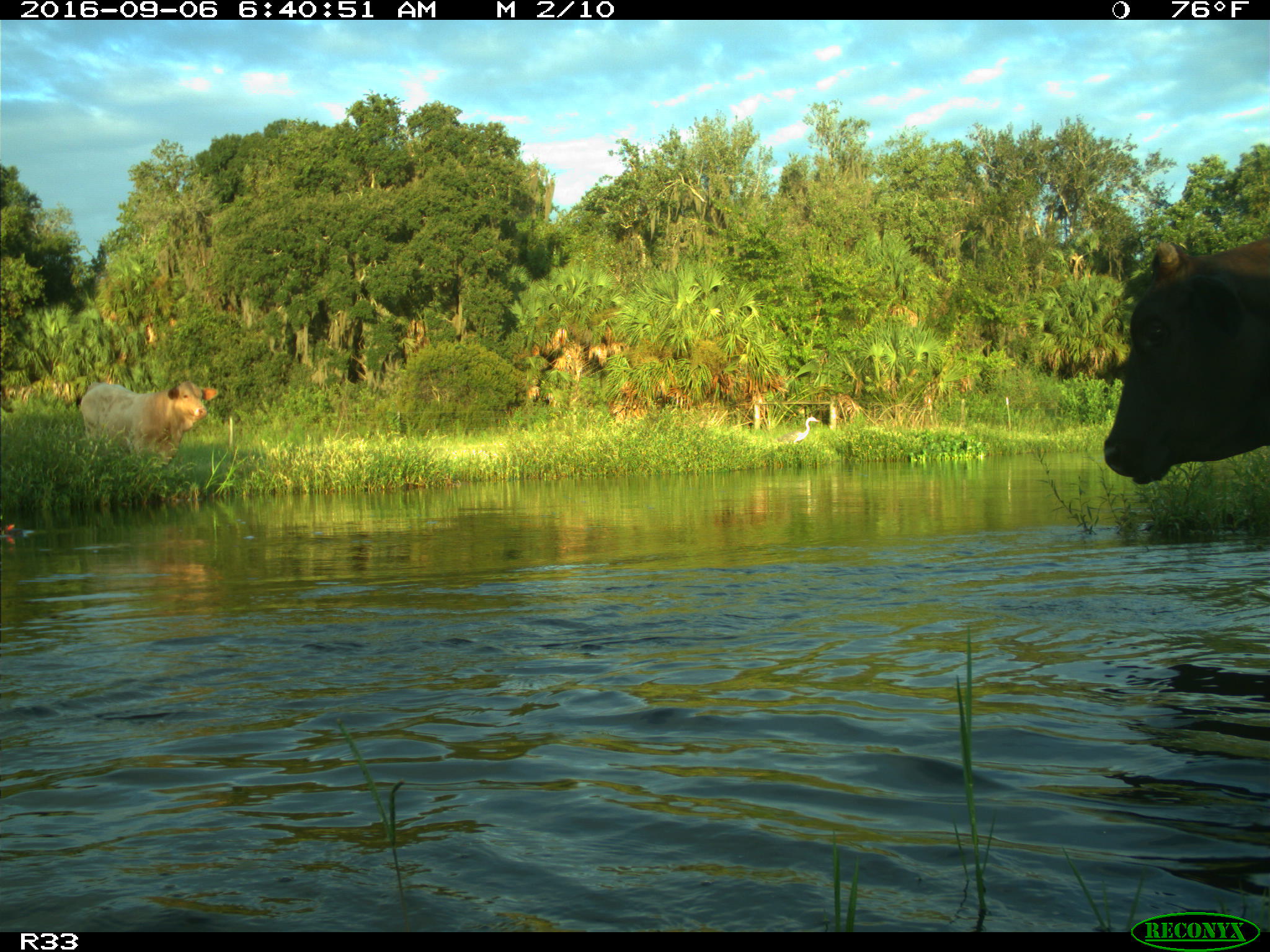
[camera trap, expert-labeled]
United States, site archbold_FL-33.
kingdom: Animalia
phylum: Chordata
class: Mammalia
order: Artiodactyla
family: Bovidae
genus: Bos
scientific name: Bos taurus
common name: domestic cow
Bos taurus (domestic cow).